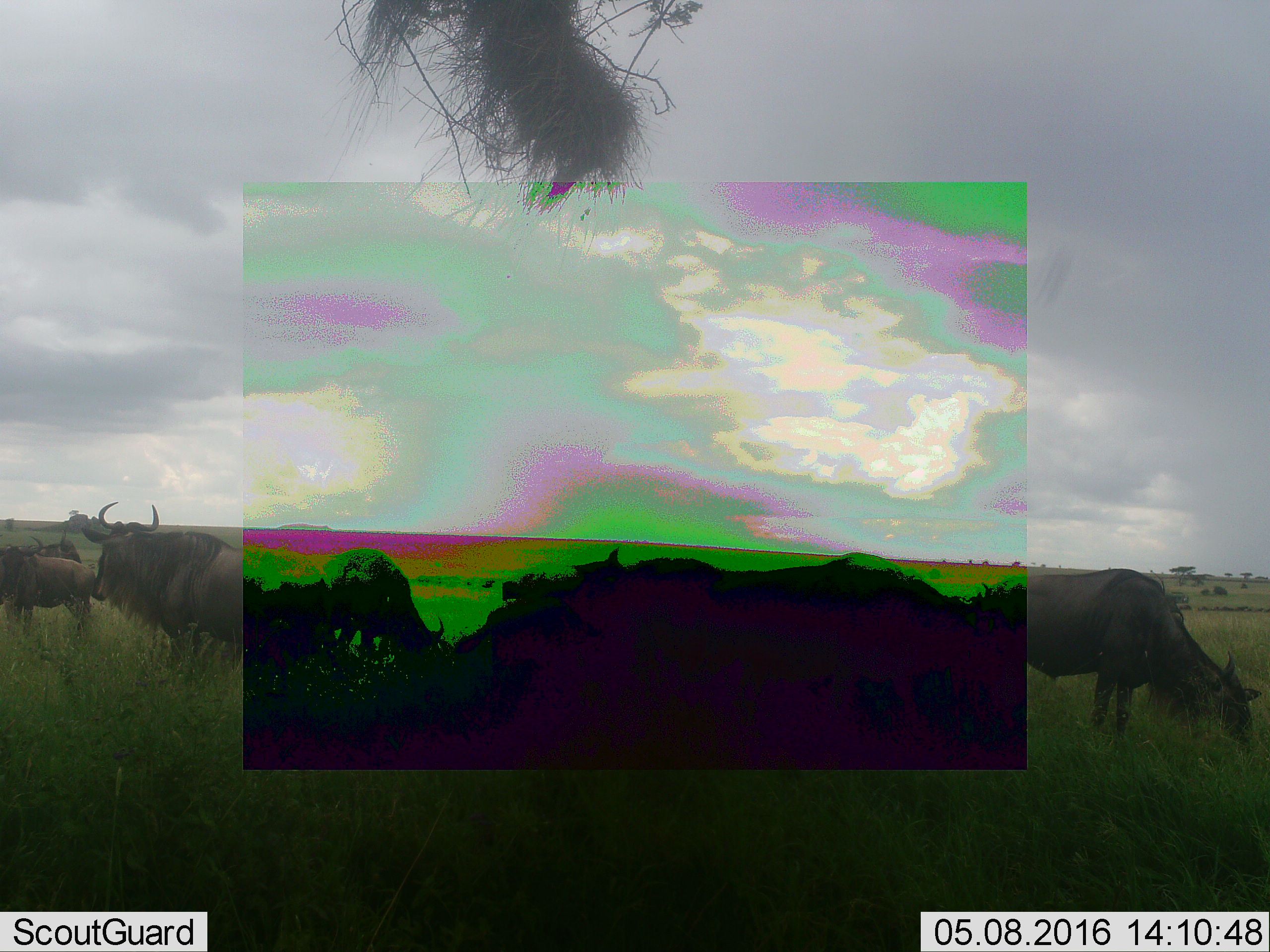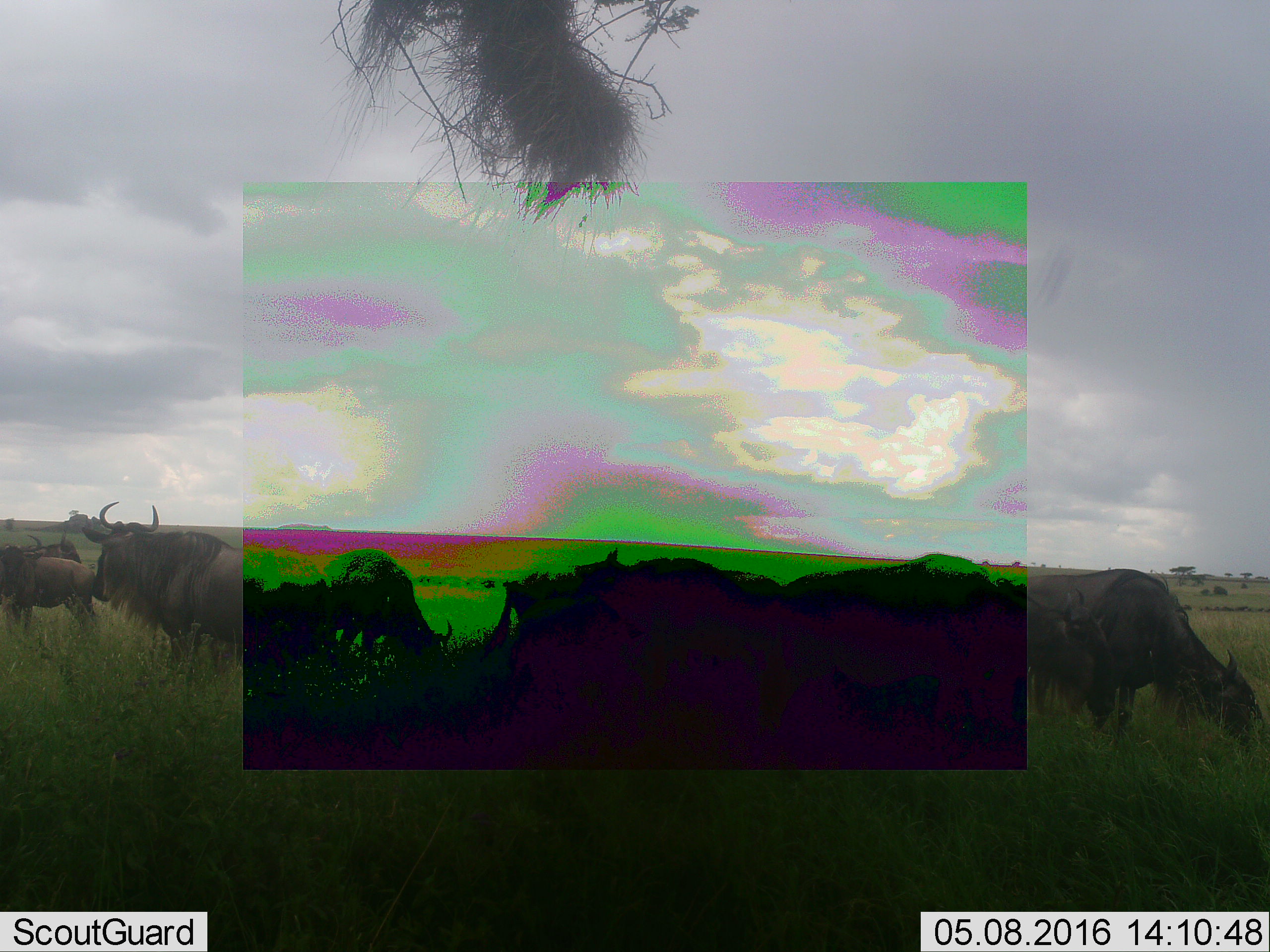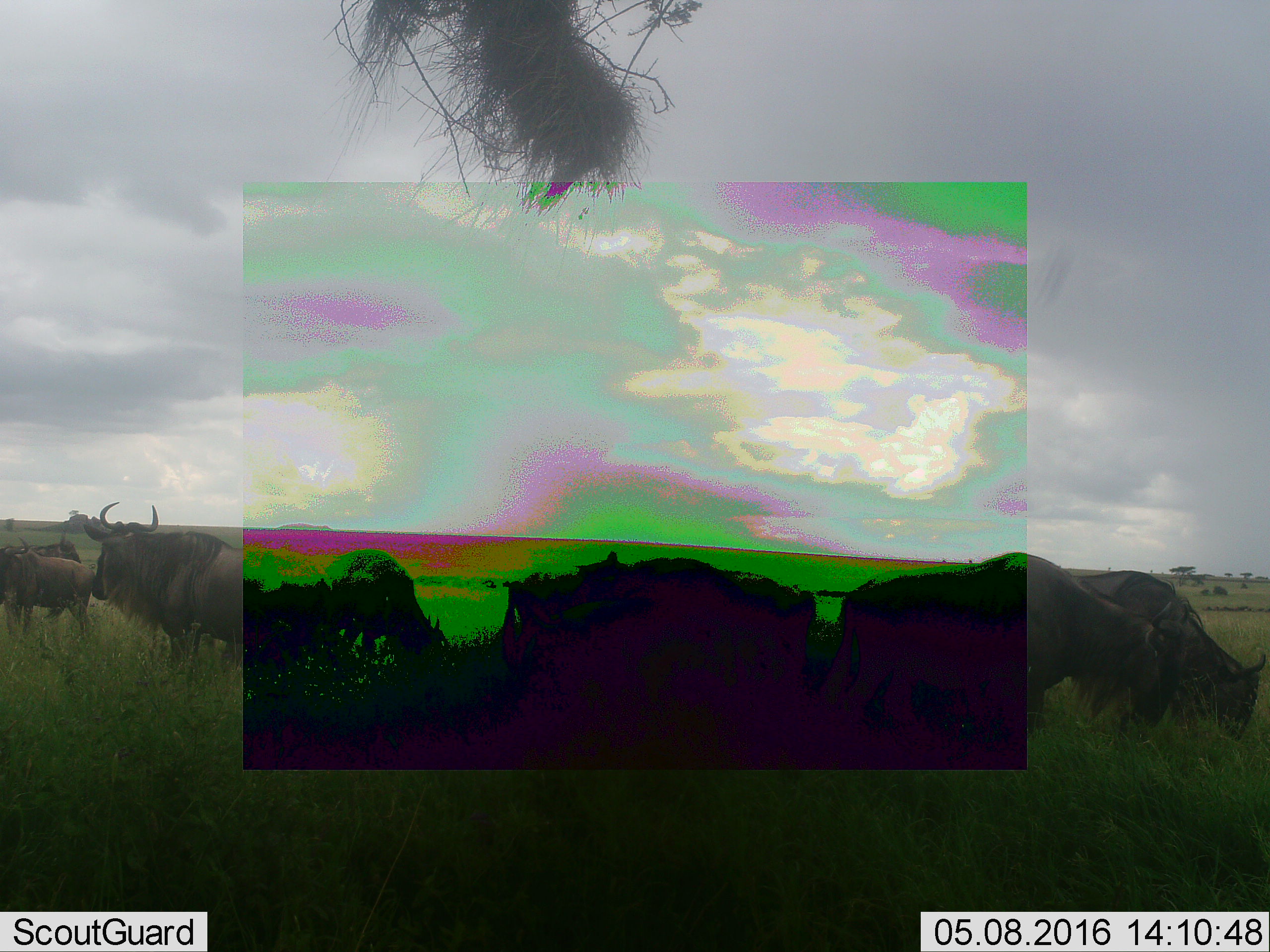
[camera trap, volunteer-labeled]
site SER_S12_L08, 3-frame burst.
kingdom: Animalia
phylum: Chordata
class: Mammalia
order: Artiodactyla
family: Bovidae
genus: Connochaetes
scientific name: Connochaetes taurinus taurinus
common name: blue wildebeest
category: wildebeestblue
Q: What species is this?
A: Wildebeestblue (blue wildebeest) (Connochaetes taurinus taurinus).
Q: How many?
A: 7.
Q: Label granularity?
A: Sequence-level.